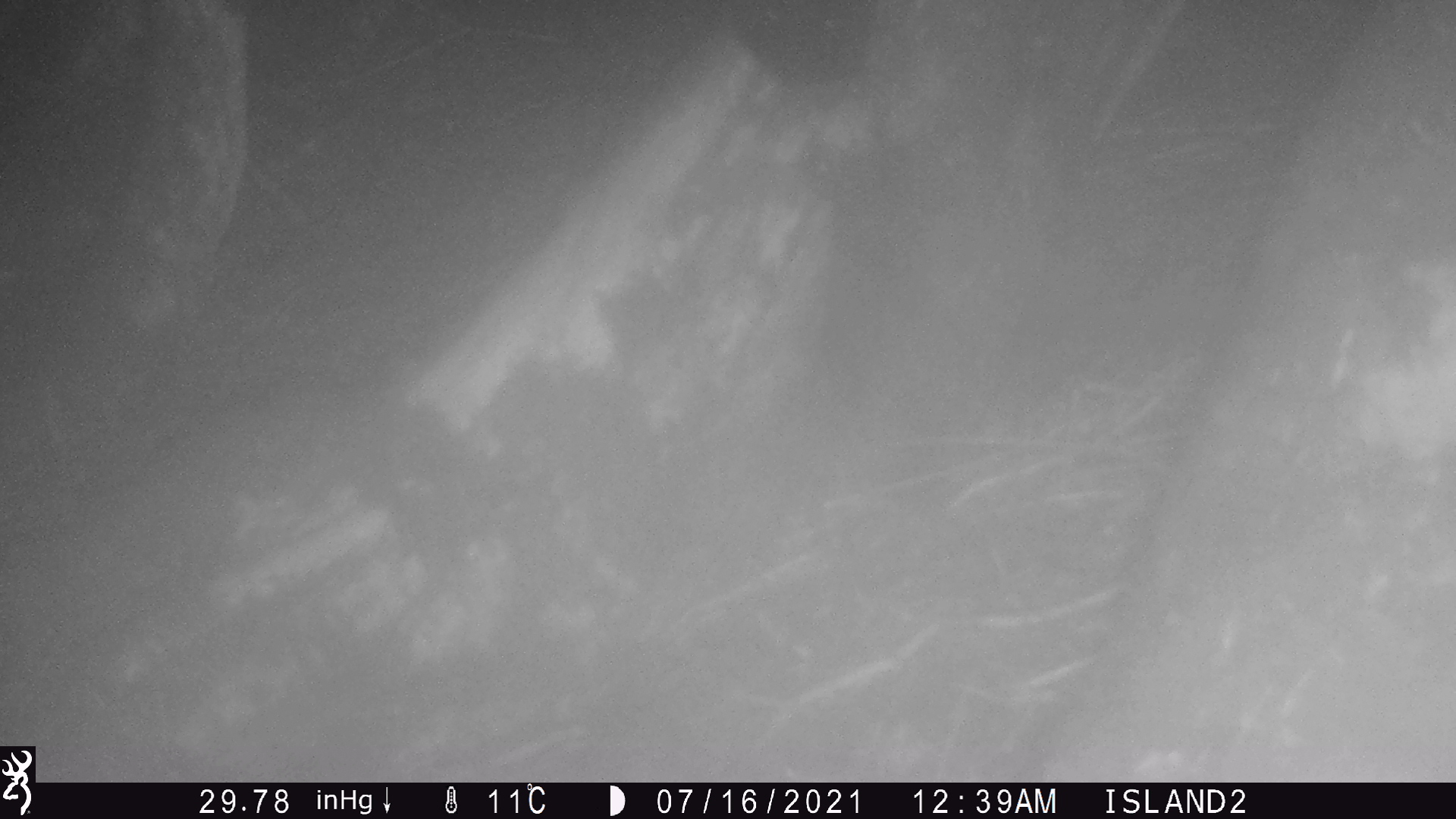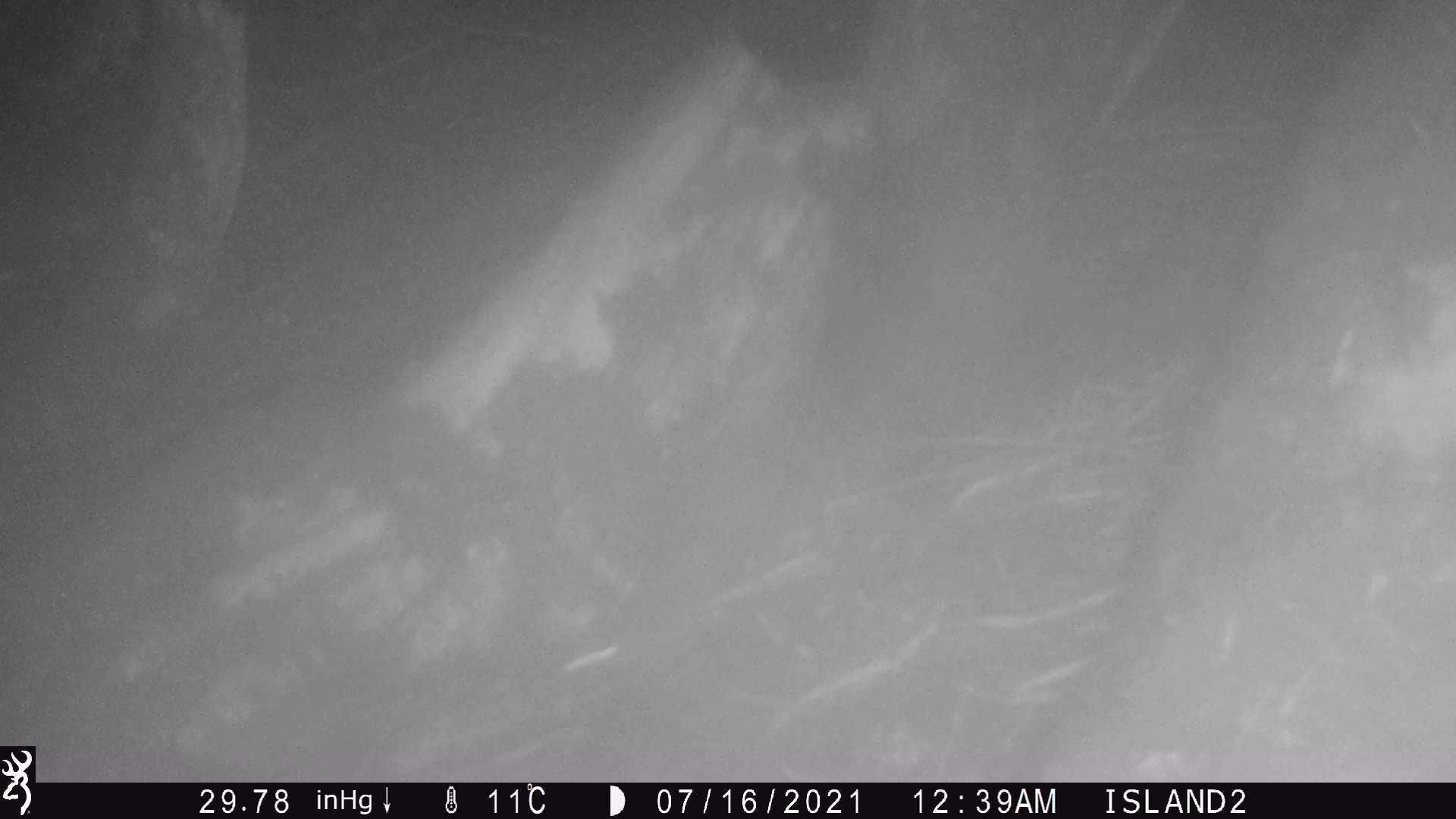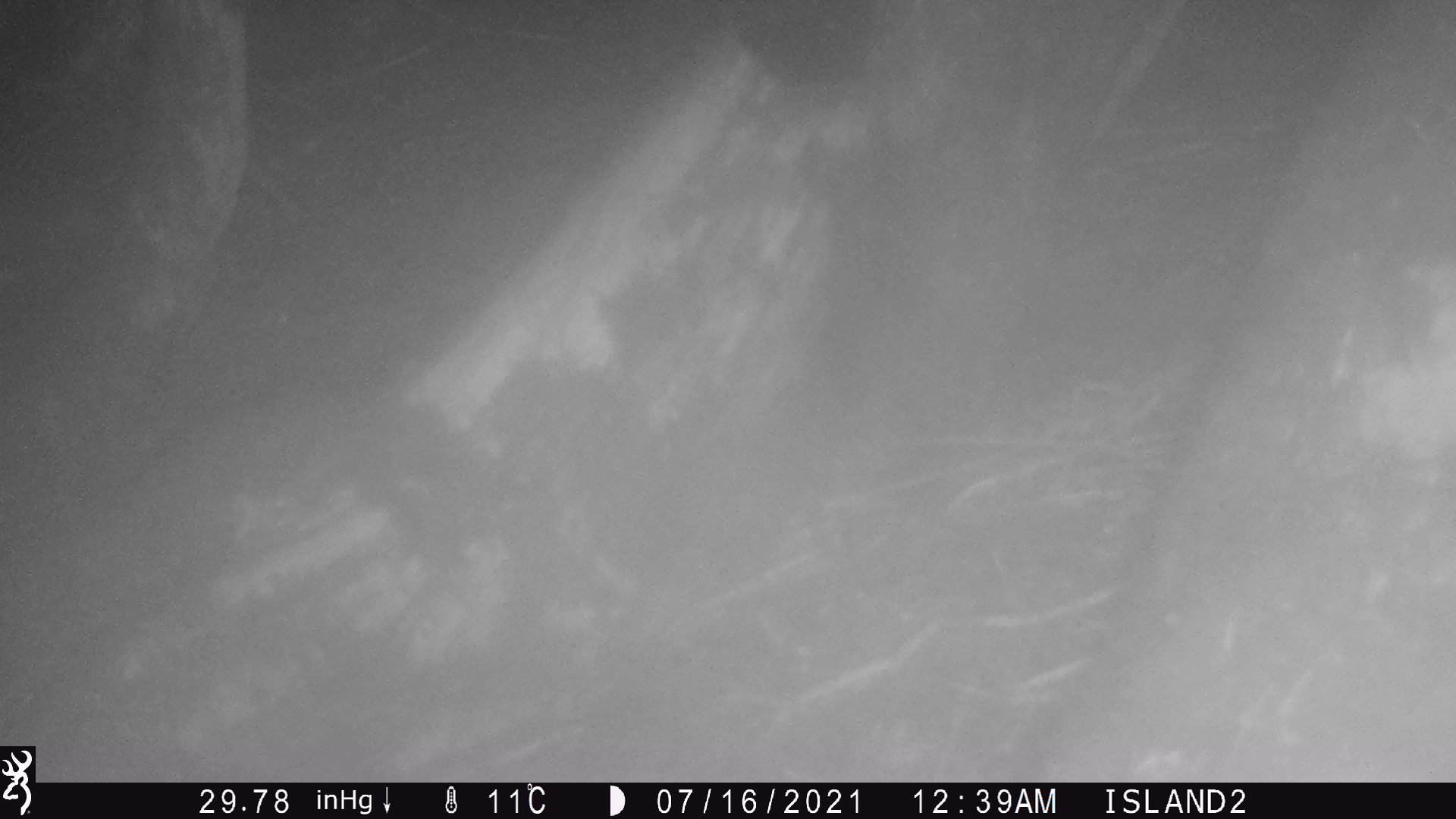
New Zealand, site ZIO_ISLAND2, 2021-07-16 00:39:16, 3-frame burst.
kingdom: Animalia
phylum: Chordata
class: Mammalia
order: Rodentia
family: Muridae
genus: Mus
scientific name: Mus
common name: mouse